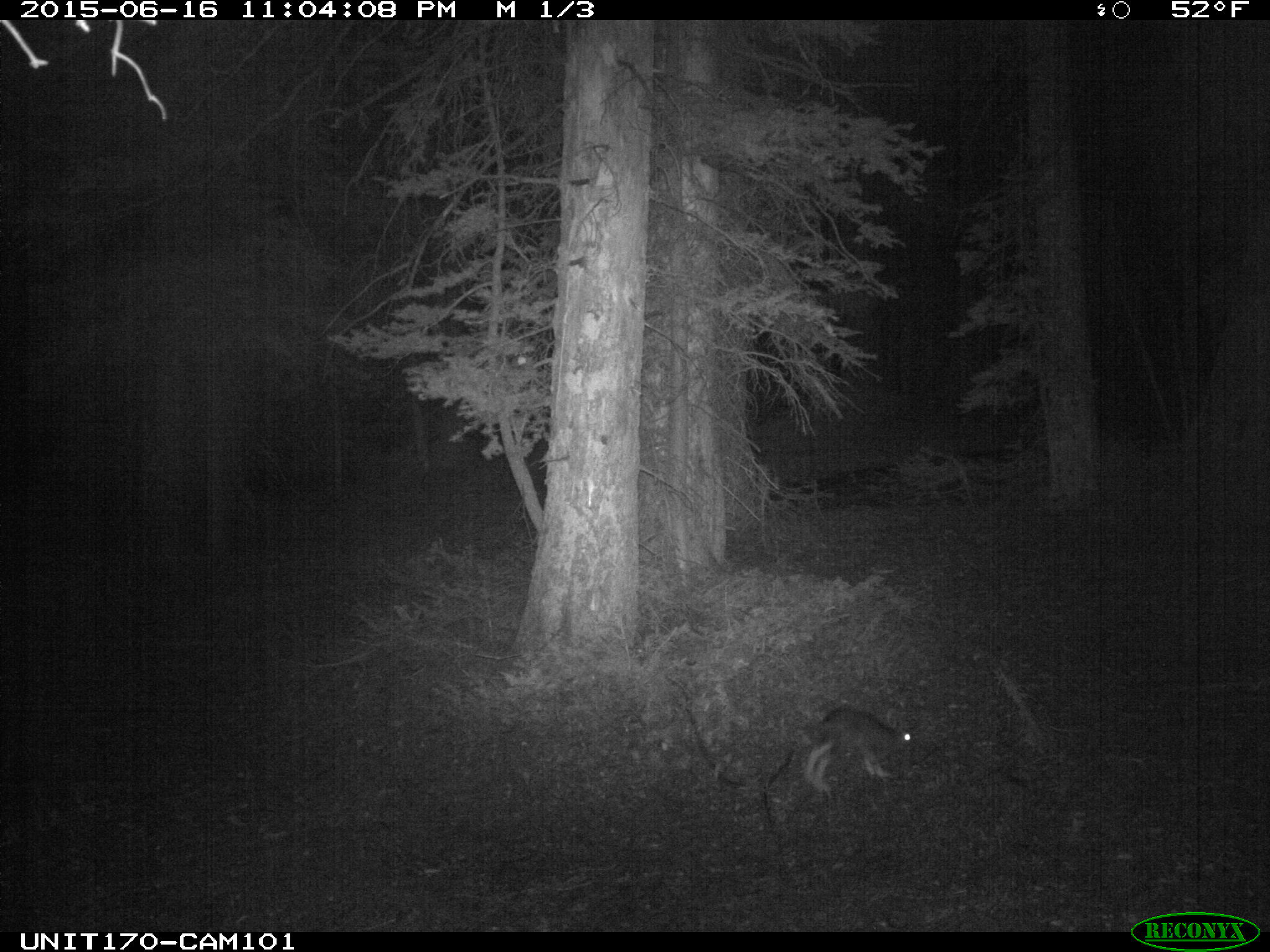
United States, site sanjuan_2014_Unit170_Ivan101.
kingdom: Animalia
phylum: Chordata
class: Mammalia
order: Lagomorpha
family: Leporidae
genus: Lepus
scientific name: Lepus americanus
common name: snowshoe hare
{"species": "Lepus americanus (snowshoe hare)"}